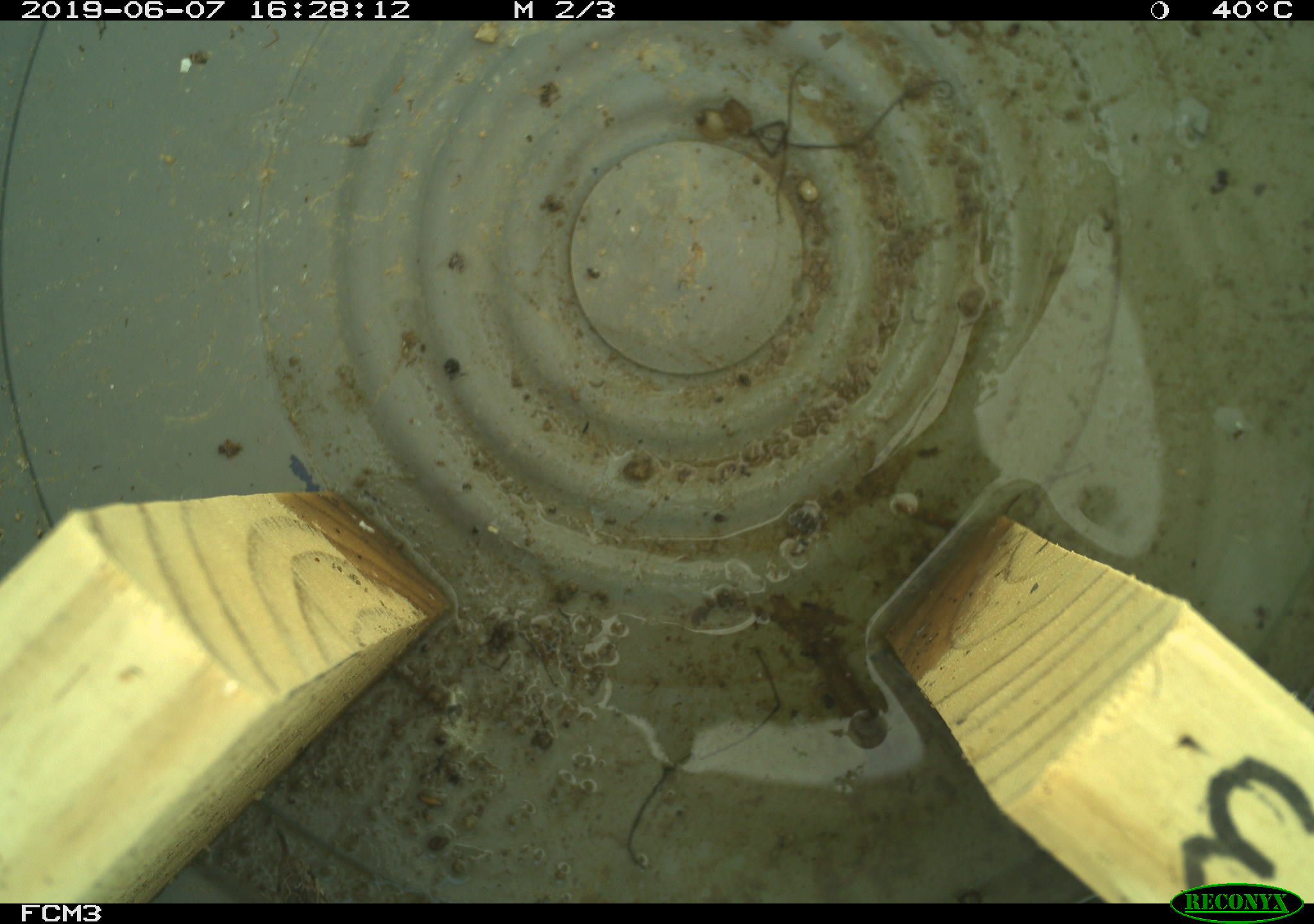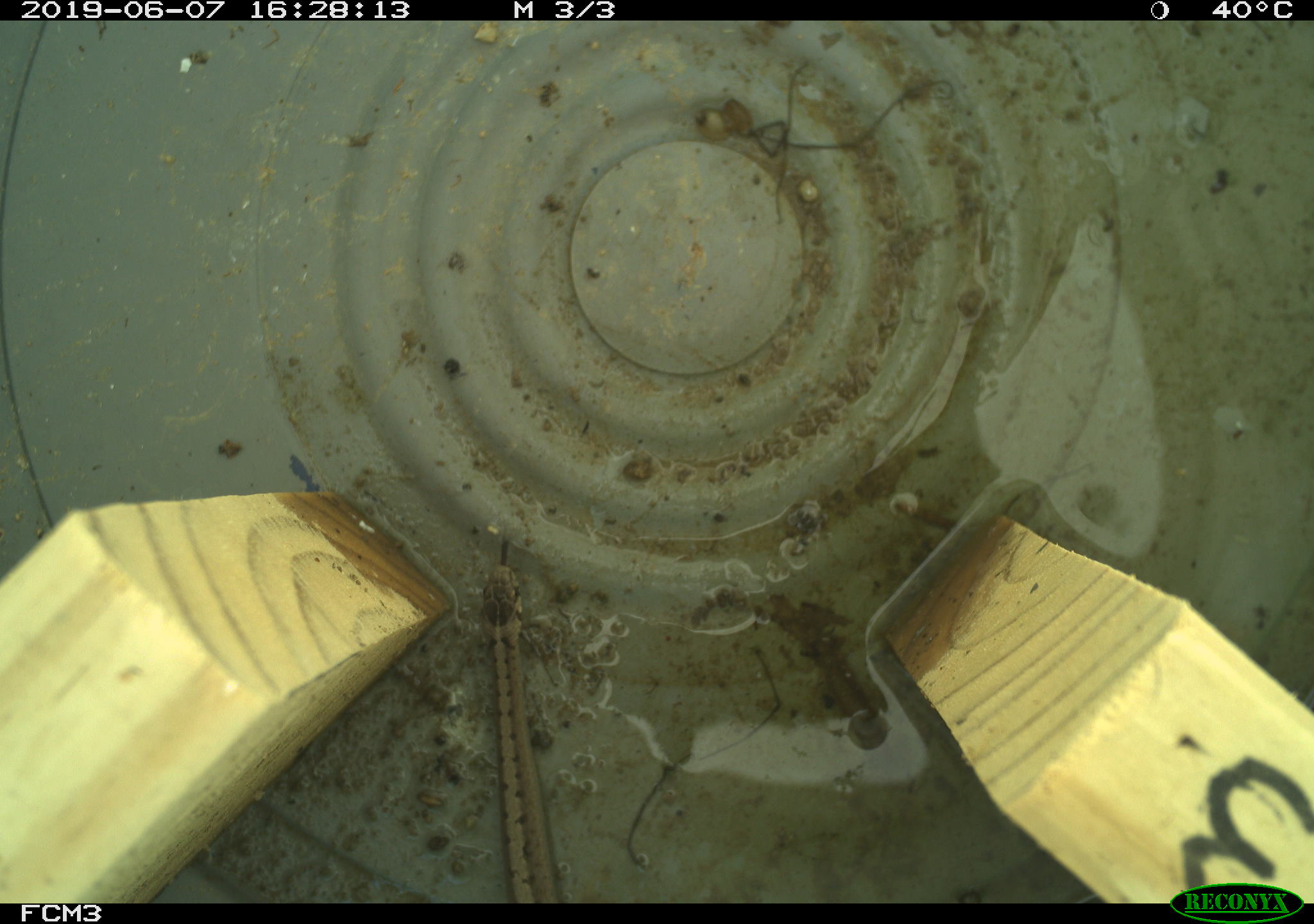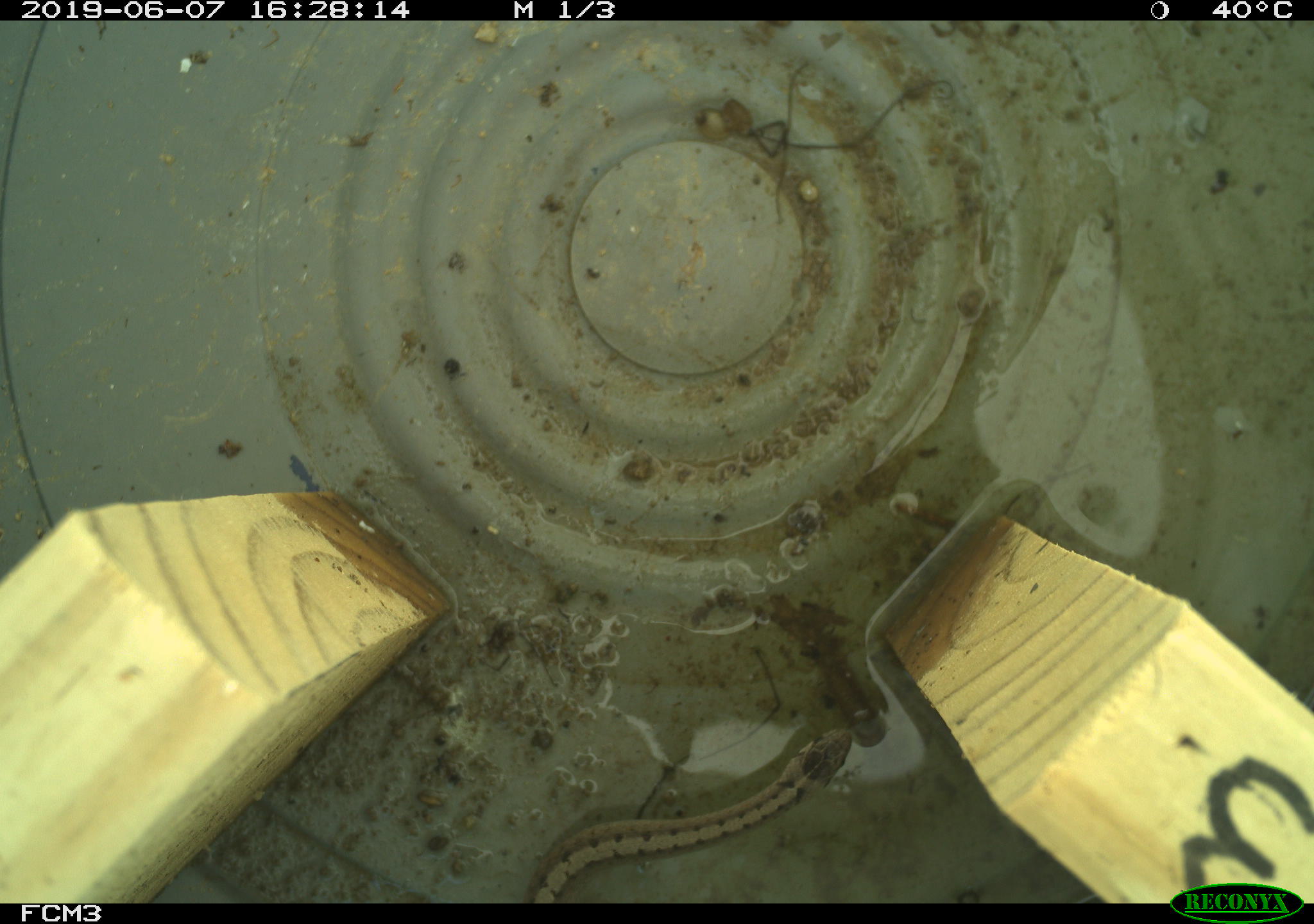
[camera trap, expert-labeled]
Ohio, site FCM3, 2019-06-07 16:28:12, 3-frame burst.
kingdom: Animalia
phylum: Chordata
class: Reptilia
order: Squamata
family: Colubridae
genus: Storeria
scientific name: Storeria dekayi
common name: dekay's brownsnake